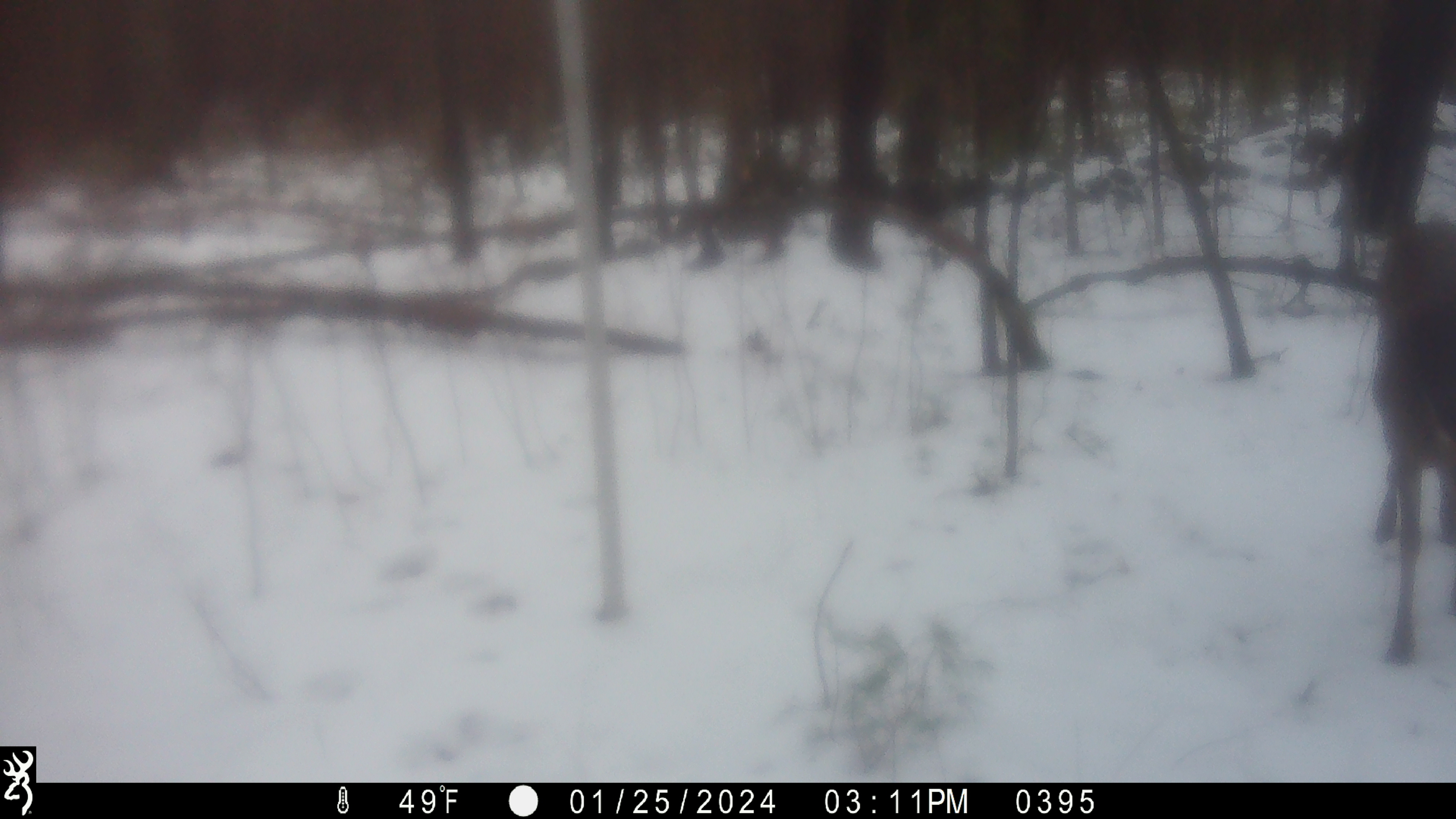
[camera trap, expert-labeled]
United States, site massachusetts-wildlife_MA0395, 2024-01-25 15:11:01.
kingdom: Animalia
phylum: Chordata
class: Mammalia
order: Artiodactyla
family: Cervidae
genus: Odocoileus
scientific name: Odocoileus virginianus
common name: white-tailed deer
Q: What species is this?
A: White-tailed deer (Odocoileus virginianus).